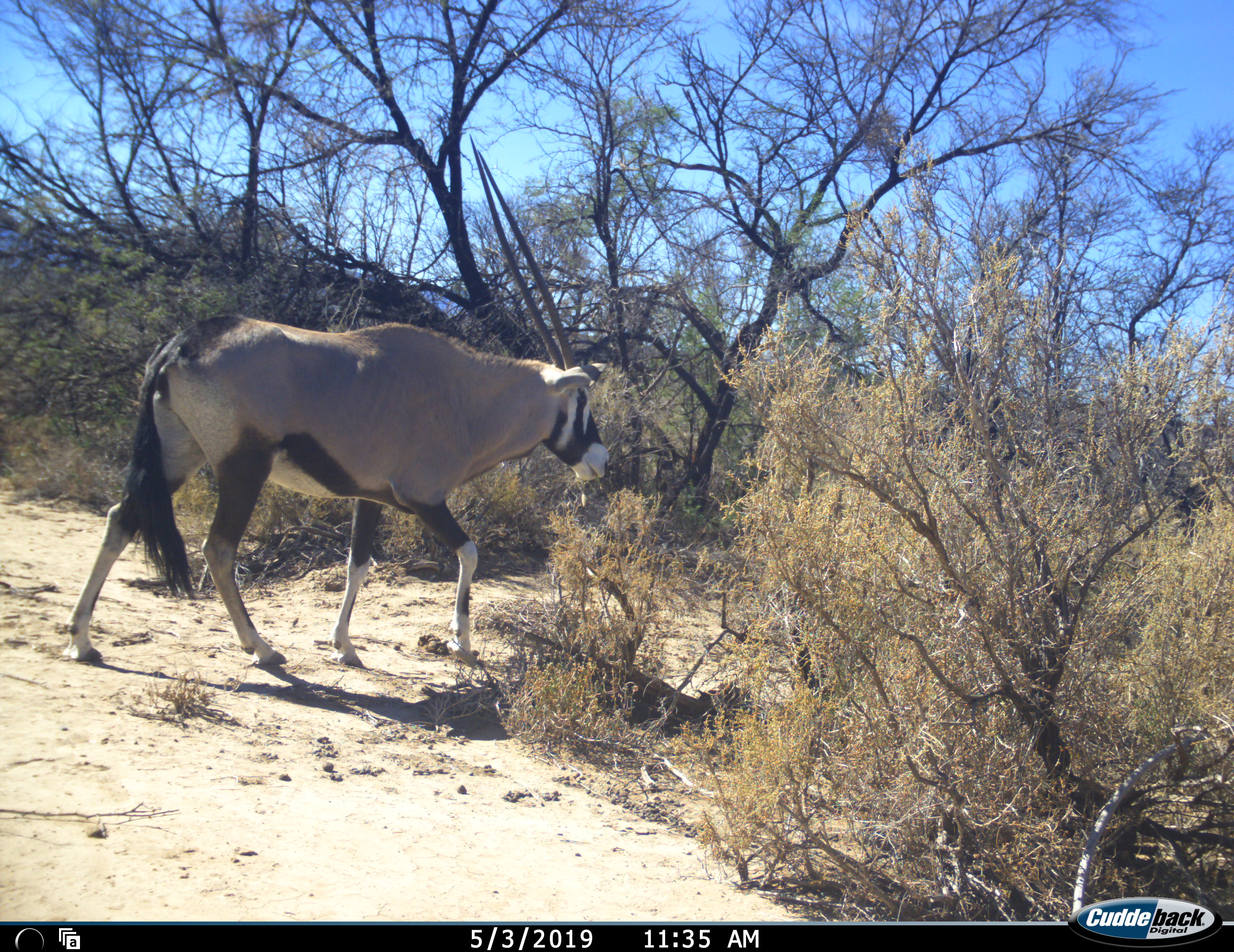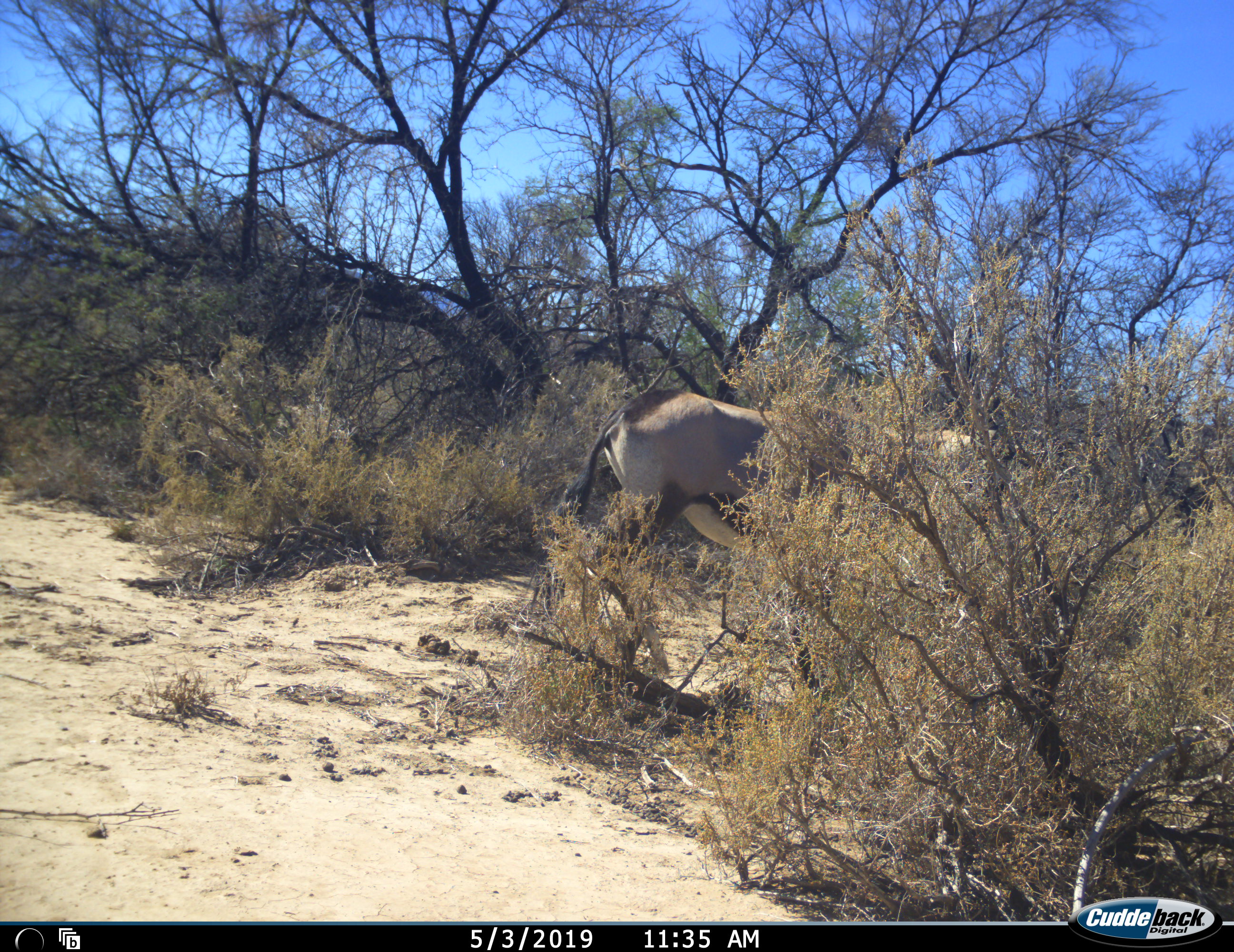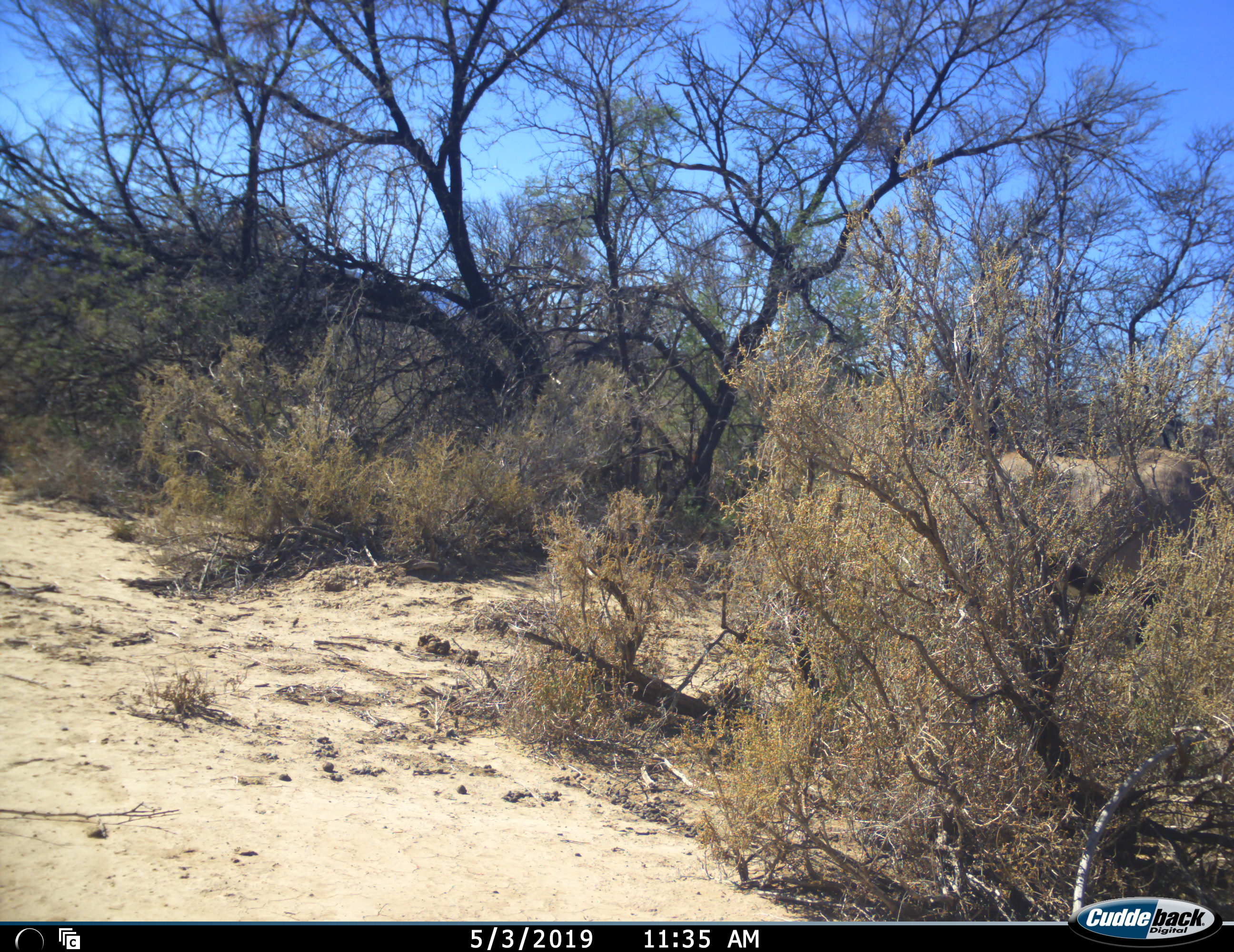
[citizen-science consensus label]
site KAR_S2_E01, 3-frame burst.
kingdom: Animalia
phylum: Chordata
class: Mammalia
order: Artiodactyla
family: Bovidae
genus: Oryx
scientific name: Oryx gazella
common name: gemsbok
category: oryx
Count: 1.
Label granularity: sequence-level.